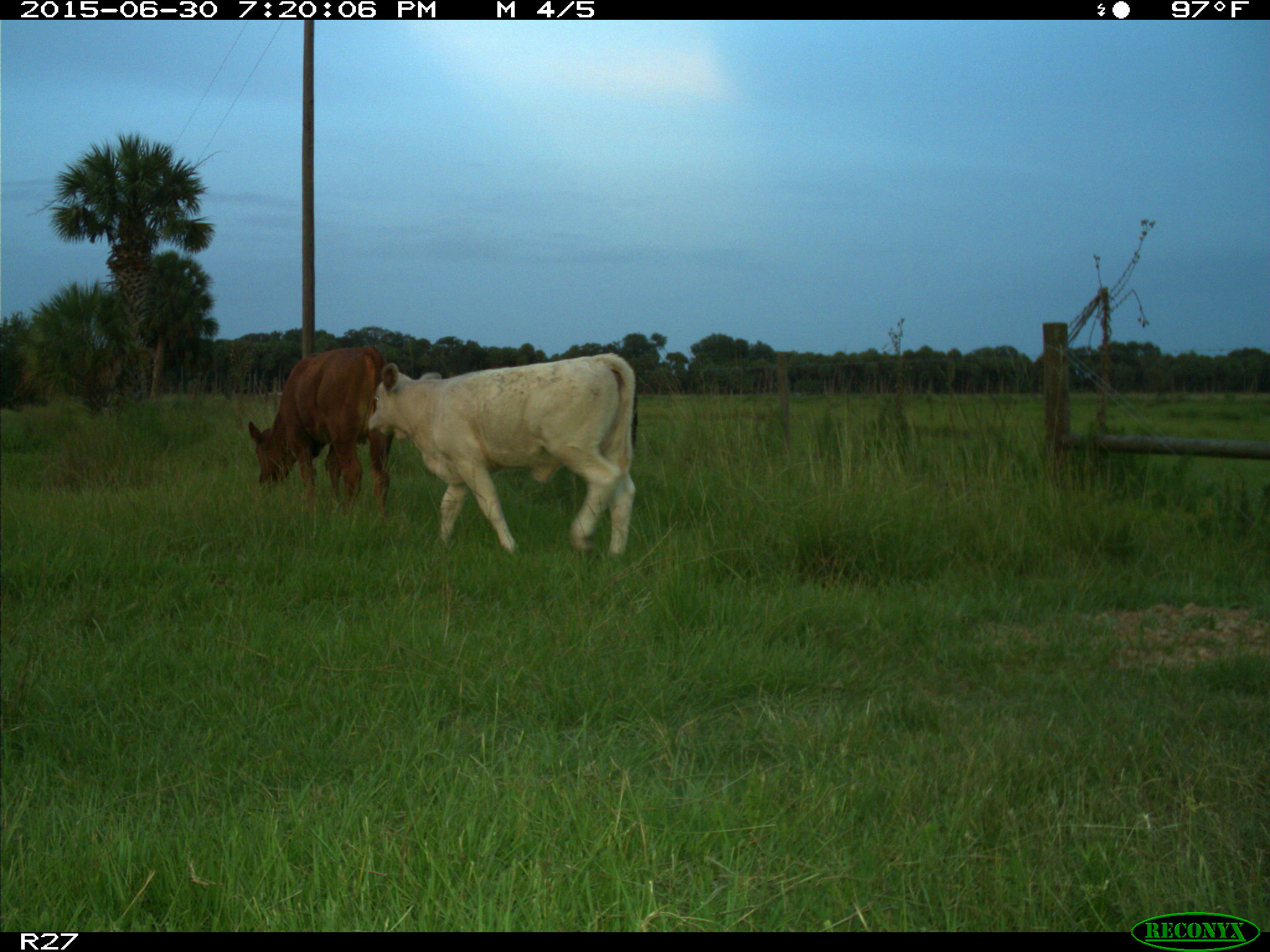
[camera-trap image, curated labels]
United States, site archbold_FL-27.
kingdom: Animalia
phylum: Chordata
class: Mammalia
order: Artiodactyla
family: Bovidae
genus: Bos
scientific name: Bos taurus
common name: domestic cow